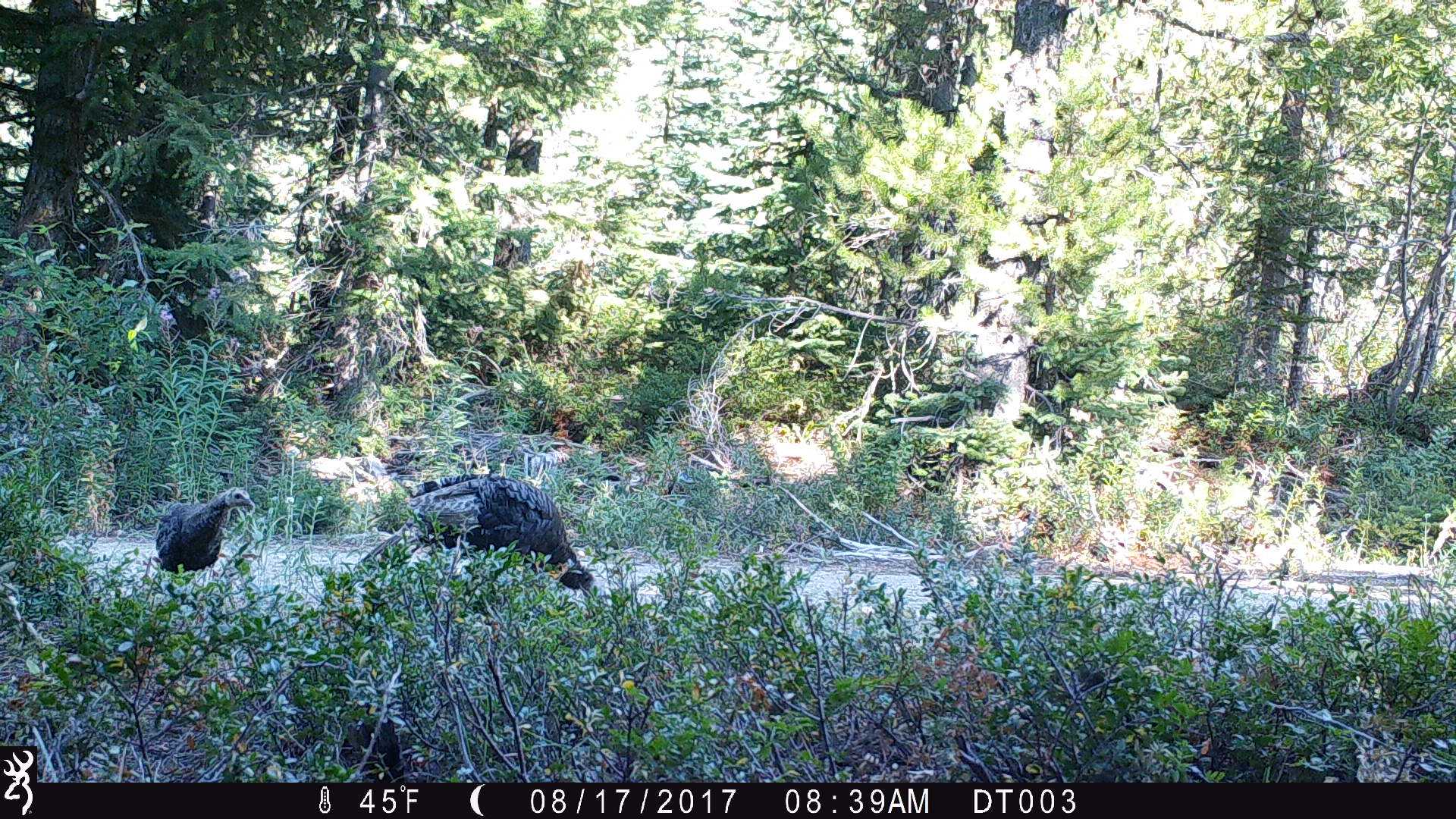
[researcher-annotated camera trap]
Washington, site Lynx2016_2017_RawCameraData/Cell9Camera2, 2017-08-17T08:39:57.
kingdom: Animalia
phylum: Chordata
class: Aves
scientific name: Aves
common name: birds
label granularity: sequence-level